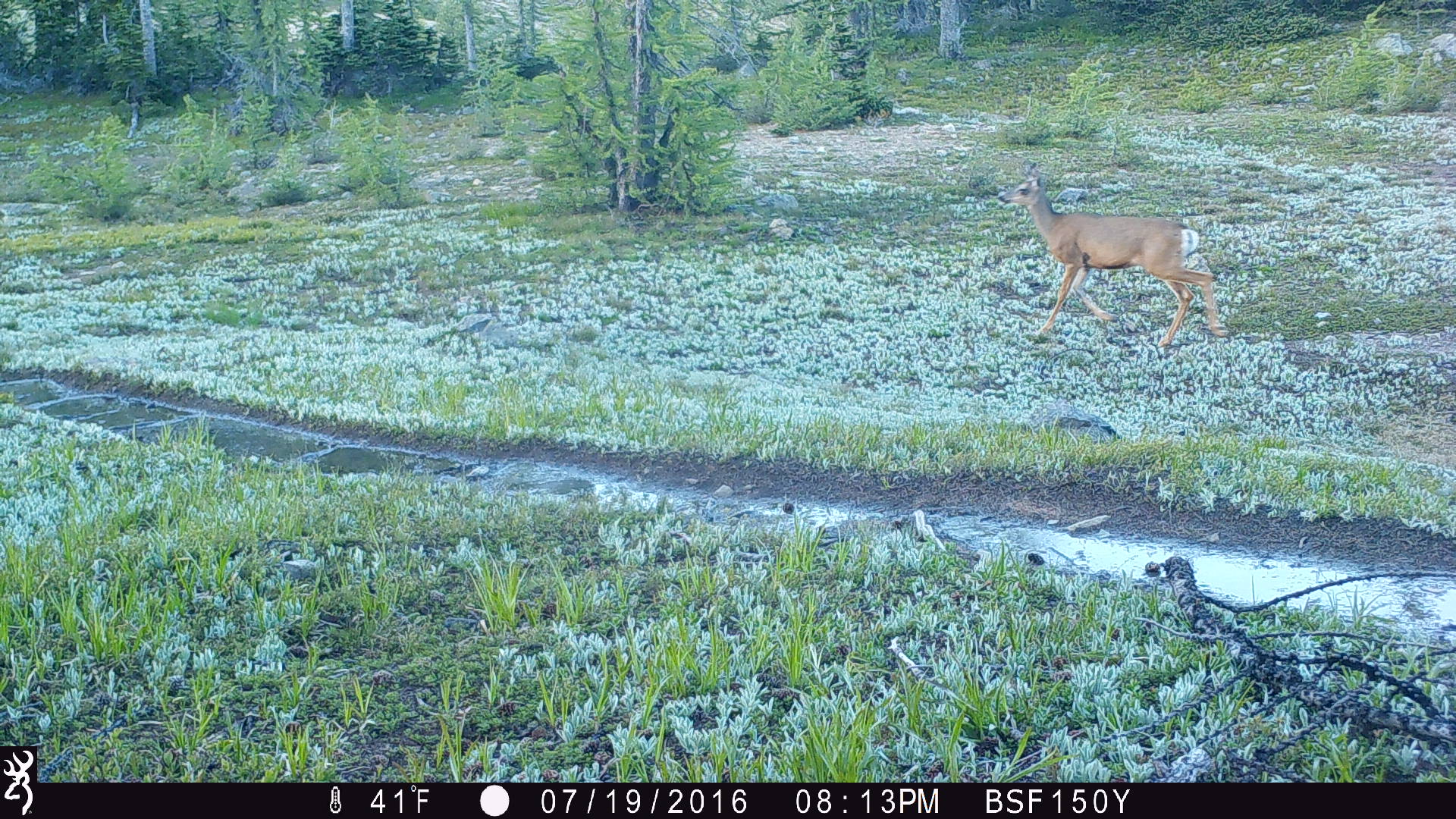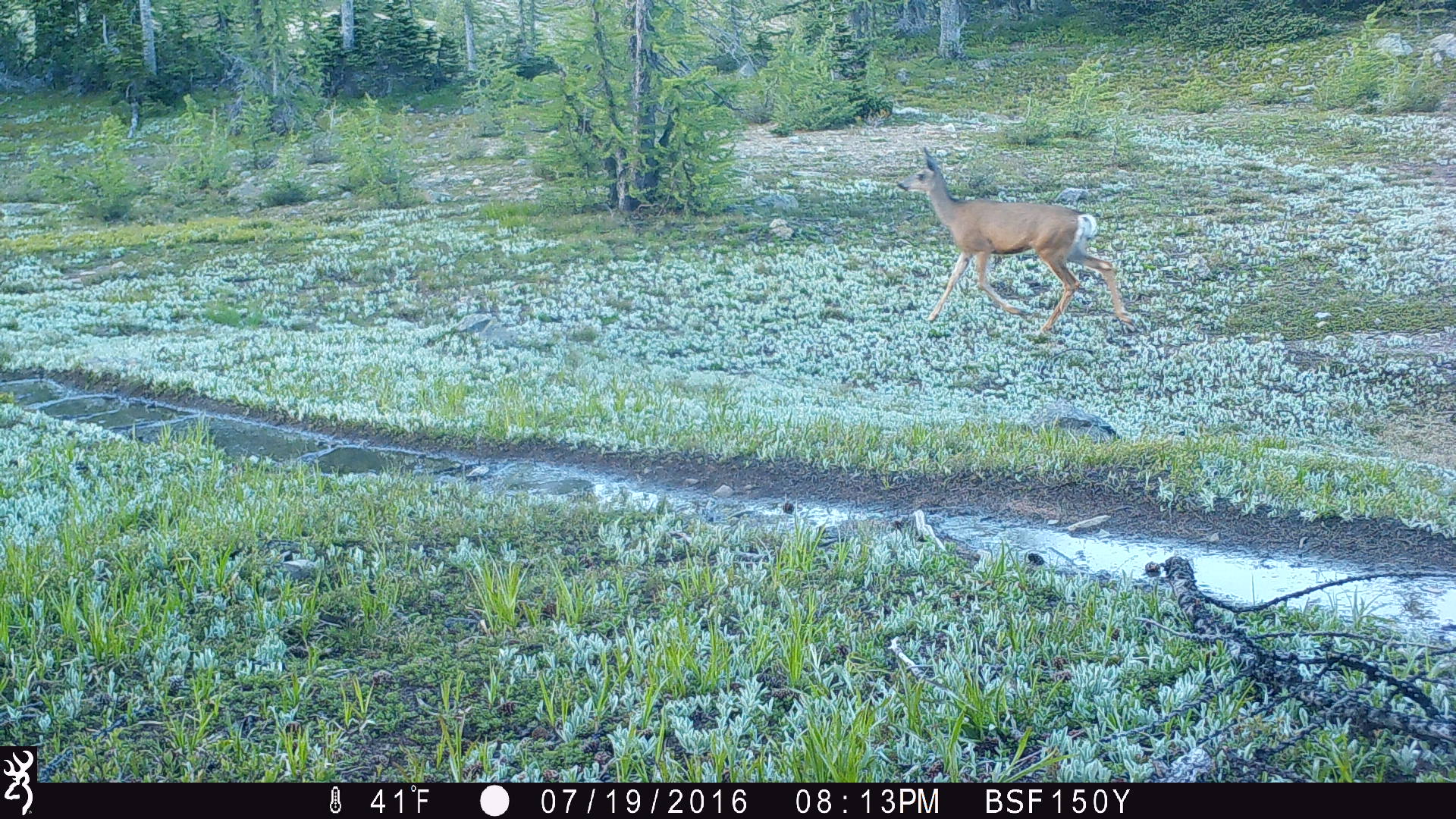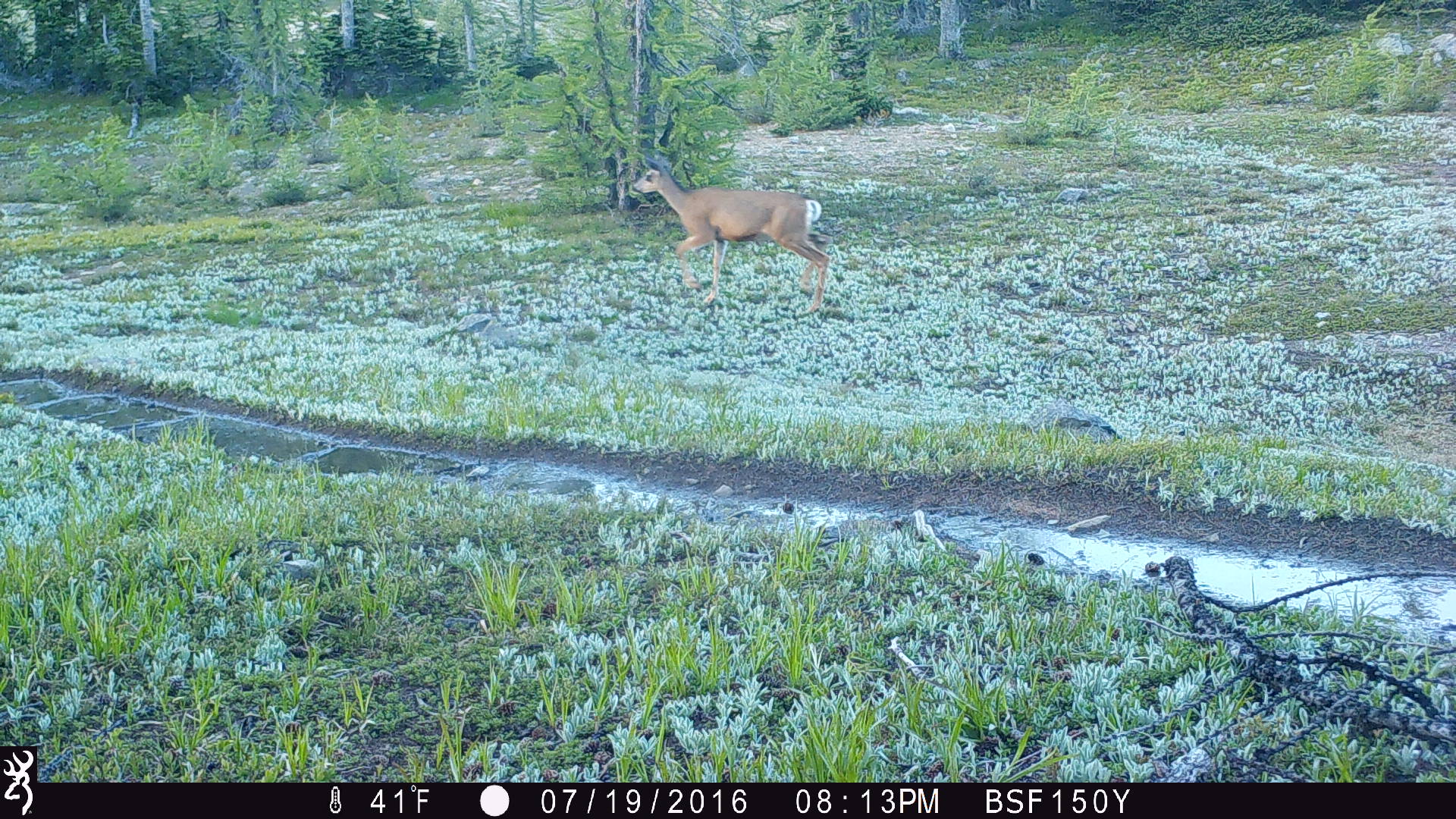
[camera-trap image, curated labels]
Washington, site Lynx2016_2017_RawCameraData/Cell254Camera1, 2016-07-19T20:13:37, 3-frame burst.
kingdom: Animalia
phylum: Chordata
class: Mammalia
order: Artiodactyla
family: Cervidae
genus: Odocoileus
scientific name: Odocoileus hemionus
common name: mule deer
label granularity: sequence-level